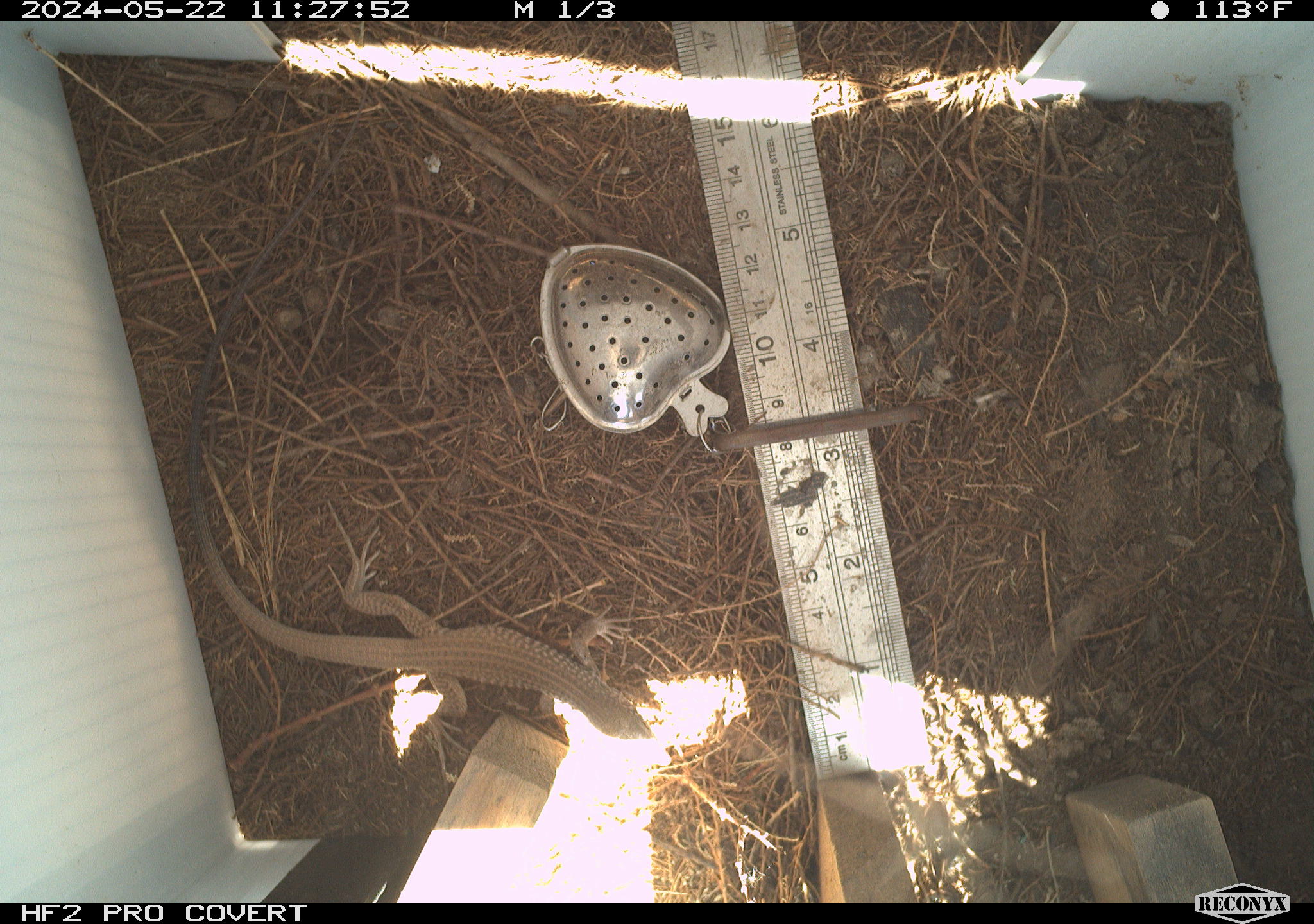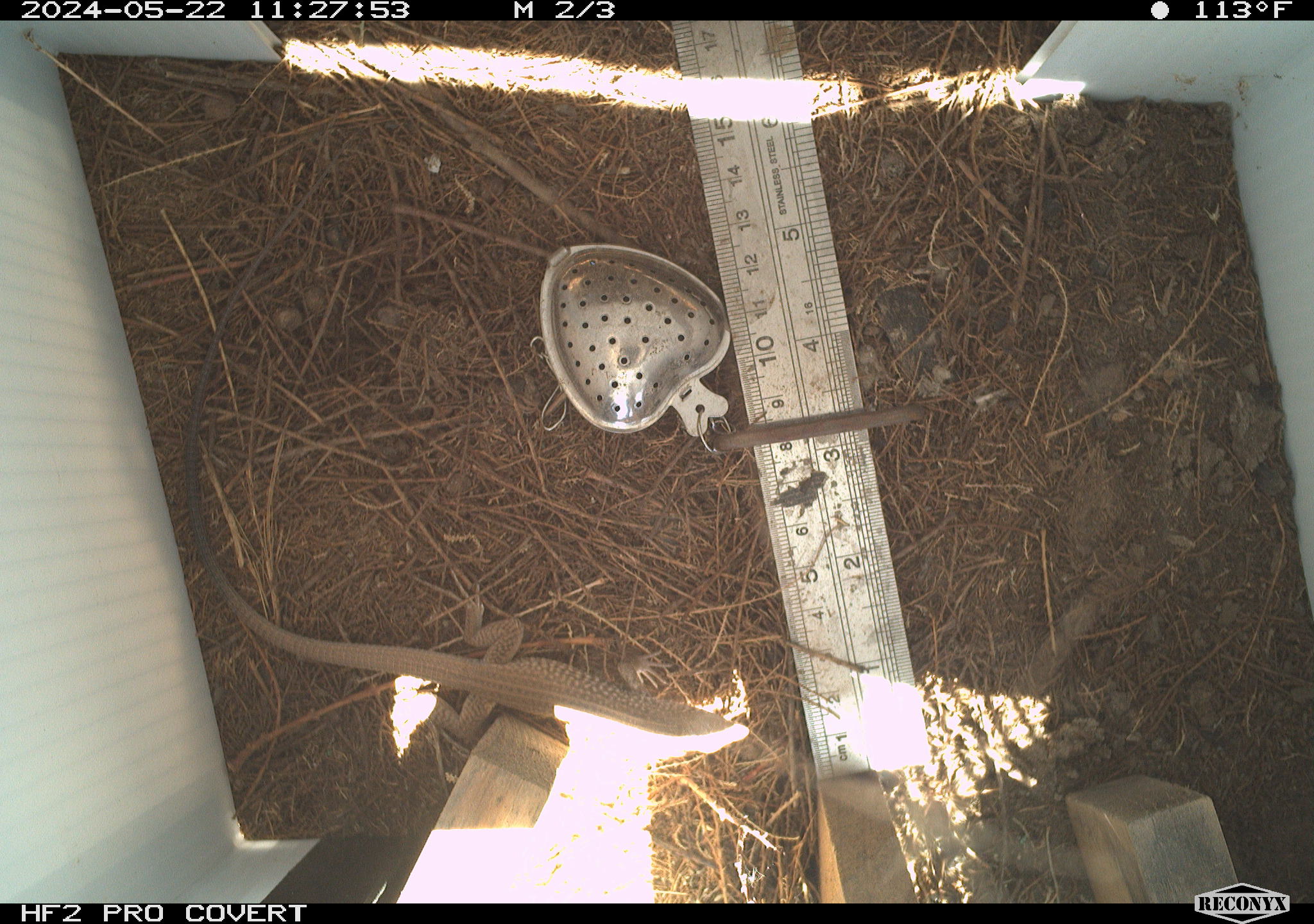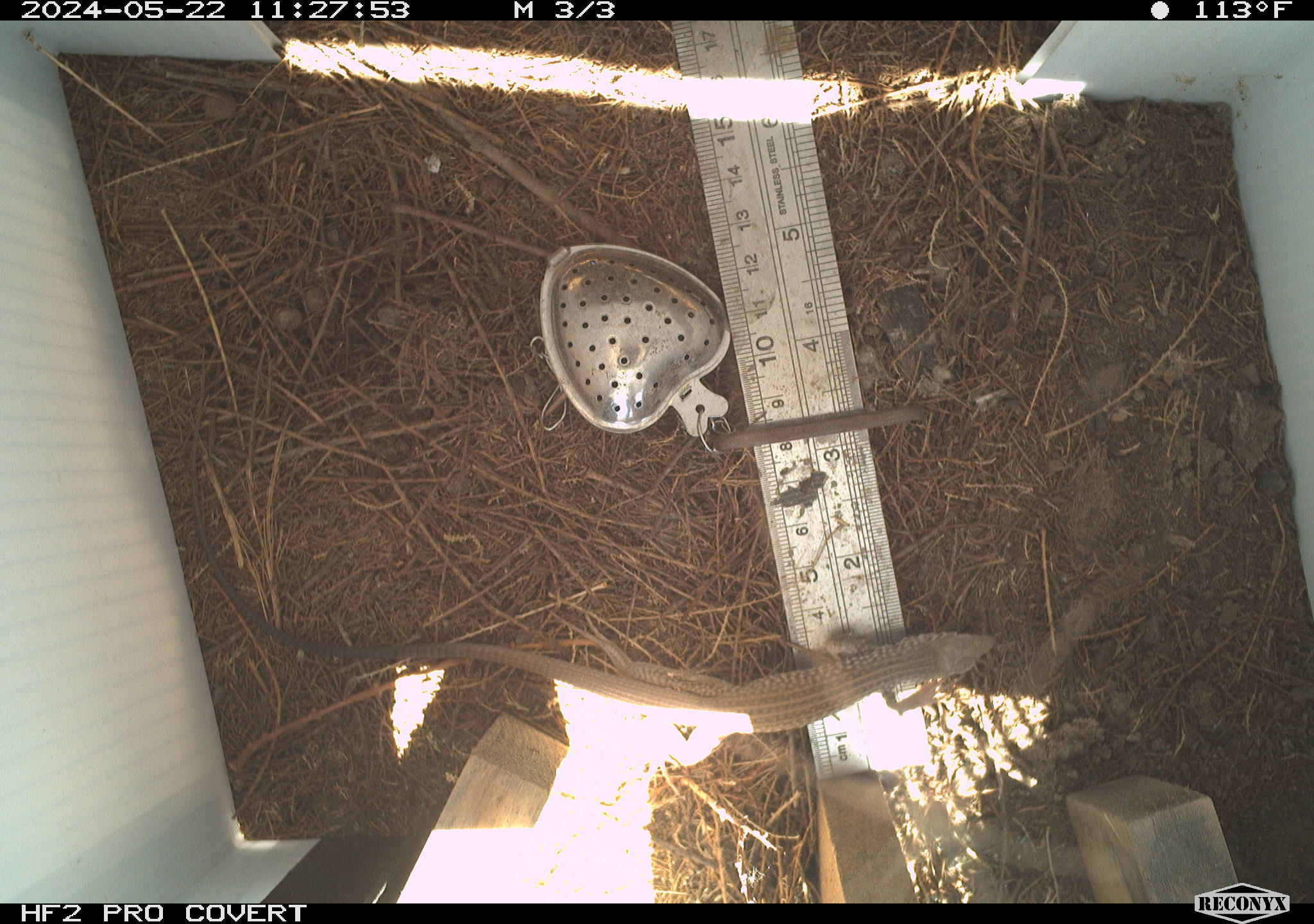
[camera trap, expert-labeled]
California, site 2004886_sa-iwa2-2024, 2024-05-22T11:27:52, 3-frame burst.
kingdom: Animalia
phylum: Chordata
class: Reptilia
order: Squamata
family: Teiidae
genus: Aspidoscelis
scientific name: Aspidoscelis tigris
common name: western whiptail